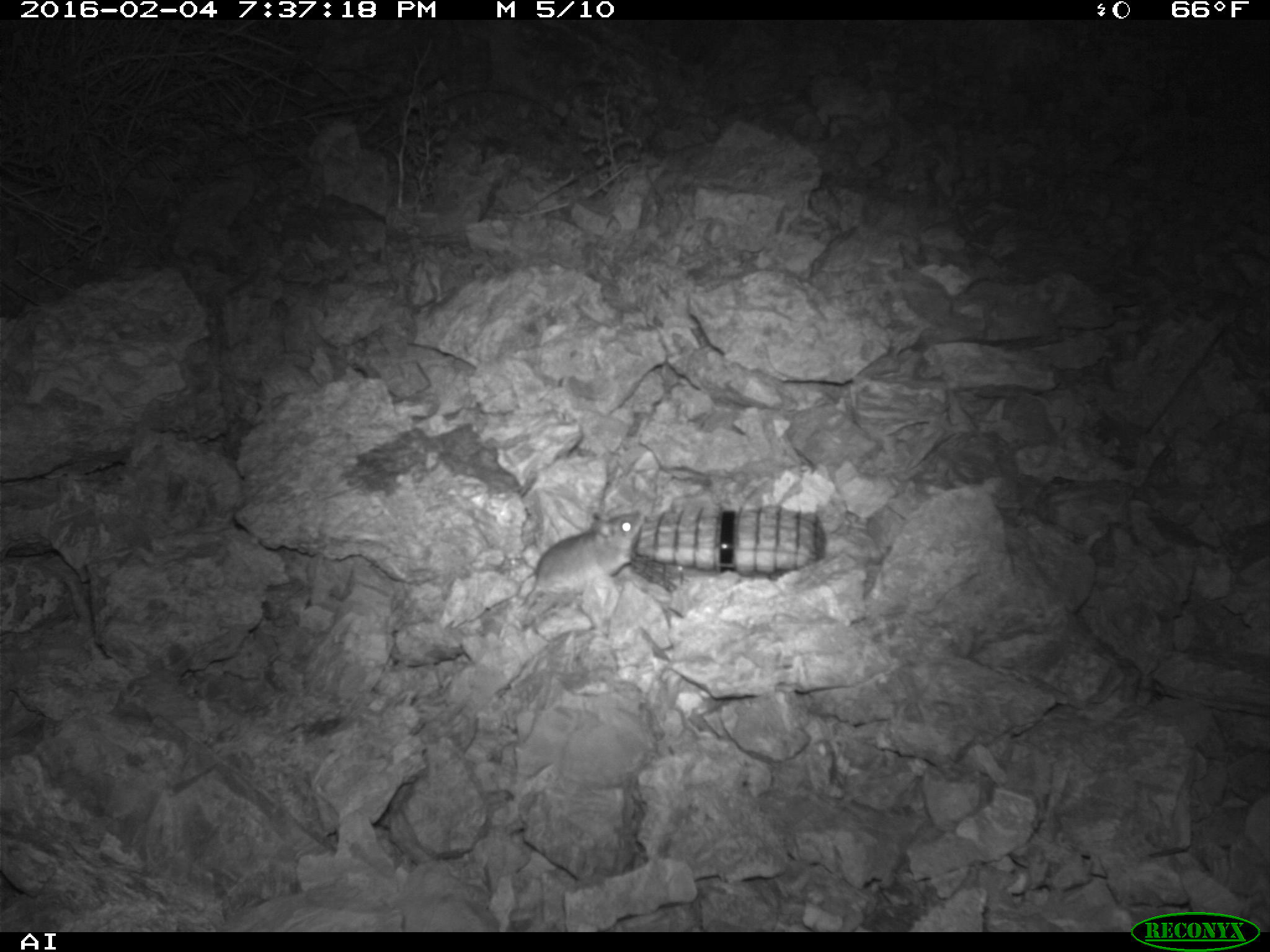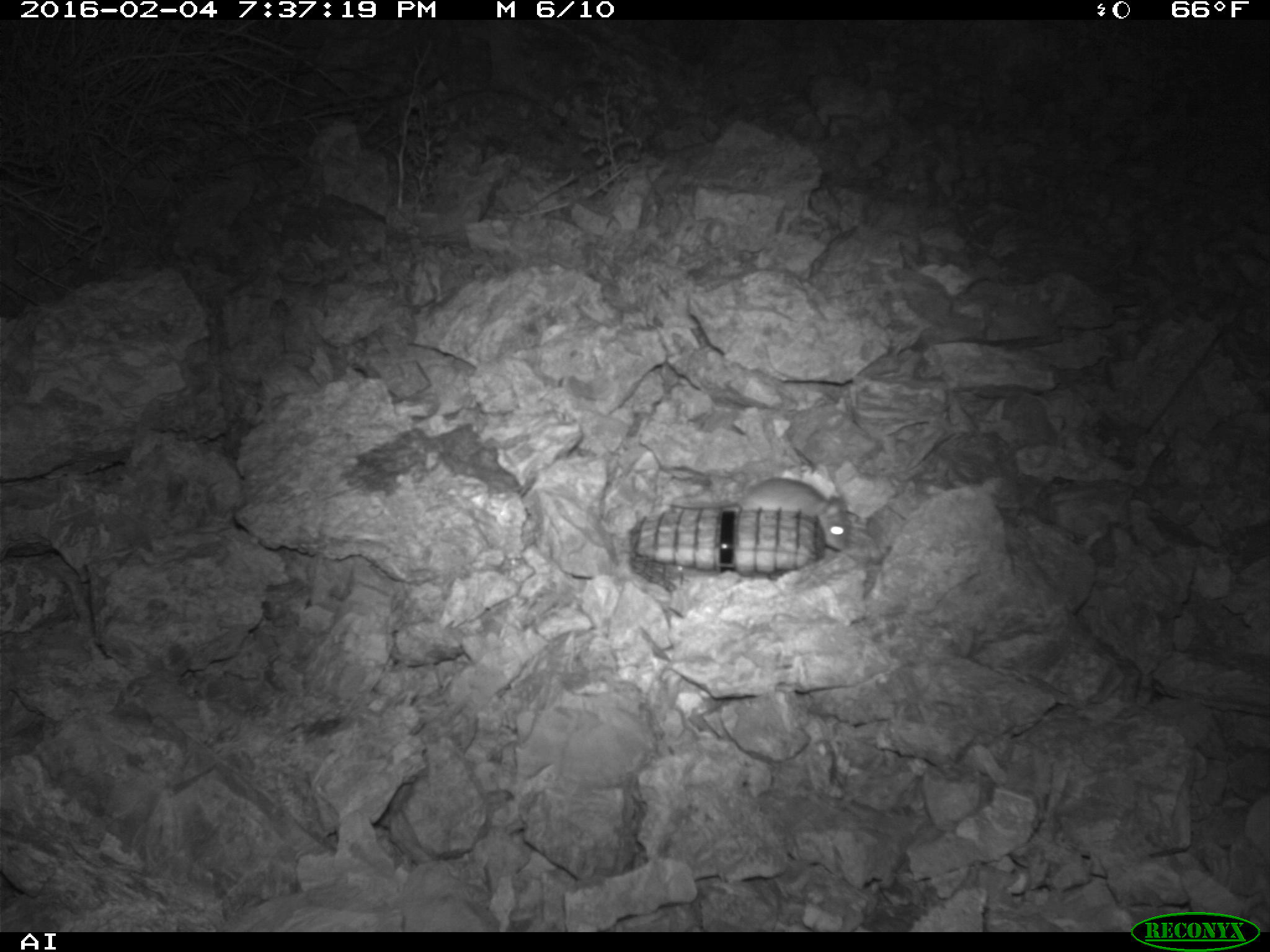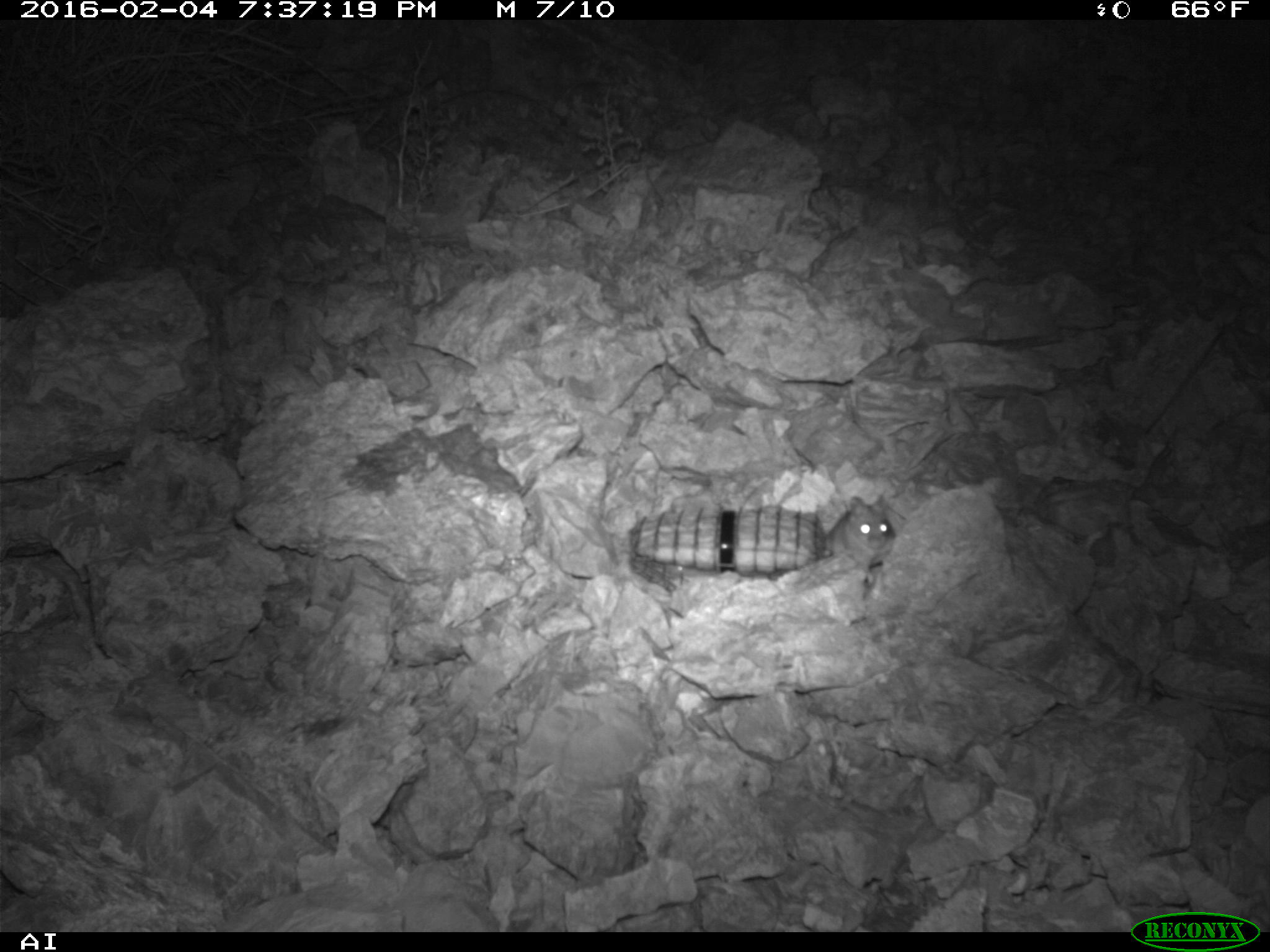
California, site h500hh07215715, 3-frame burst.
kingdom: Animalia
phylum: Chordata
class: Mammalia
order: Rodentia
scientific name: Rodentia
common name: rodent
Rodent (Rodentia).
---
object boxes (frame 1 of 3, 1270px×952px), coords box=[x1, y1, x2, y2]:
rodent: box=[517, 508, 644, 609]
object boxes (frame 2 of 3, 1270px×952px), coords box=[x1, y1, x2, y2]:
rodent: box=[665, 477, 853, 551]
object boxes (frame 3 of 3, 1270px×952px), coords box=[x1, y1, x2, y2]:
rodent: box=[823, 494, 895, 566]